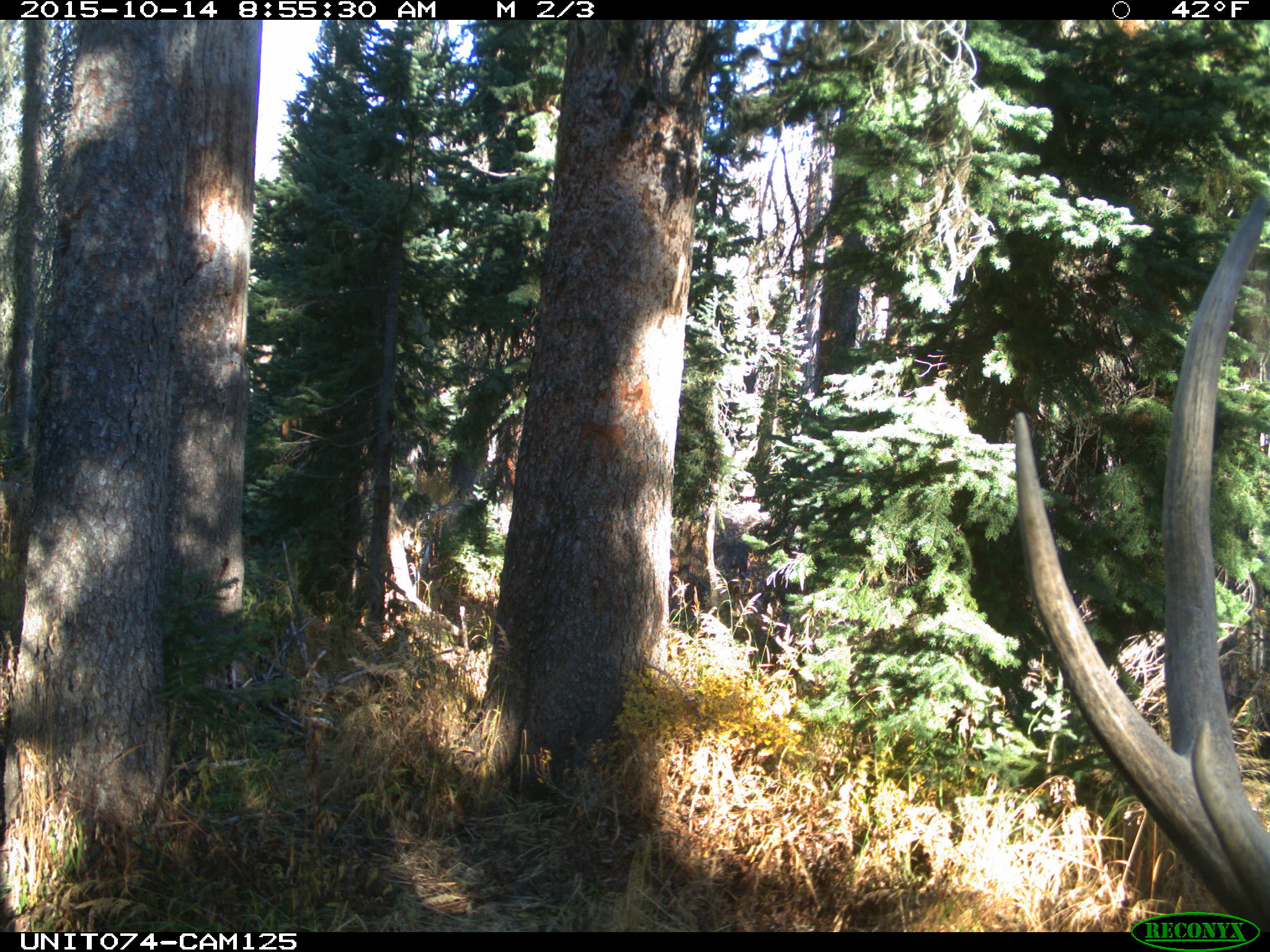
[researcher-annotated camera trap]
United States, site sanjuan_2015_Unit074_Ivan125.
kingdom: Animalia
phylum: Chordata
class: Mammalia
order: Artiodactyla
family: Cervidae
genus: Cervus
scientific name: Cervus elaphus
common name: red deer